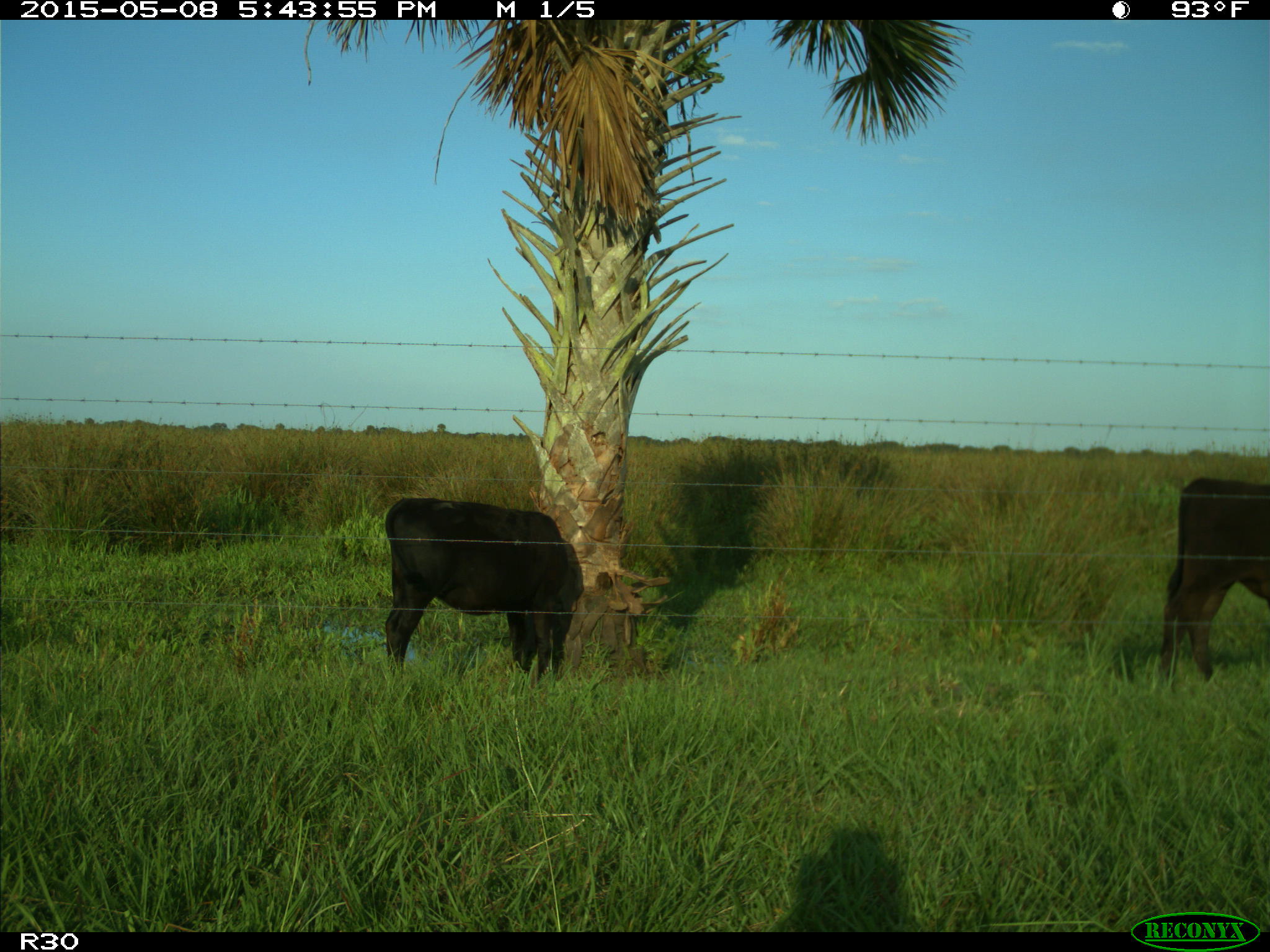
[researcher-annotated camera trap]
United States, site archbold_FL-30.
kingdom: Animalia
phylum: Chordata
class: Mammalia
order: Artiodactyla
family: Bovidae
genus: Bos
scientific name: Bos taurus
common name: domestic cow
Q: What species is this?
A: Bos taurus (domestic cow).